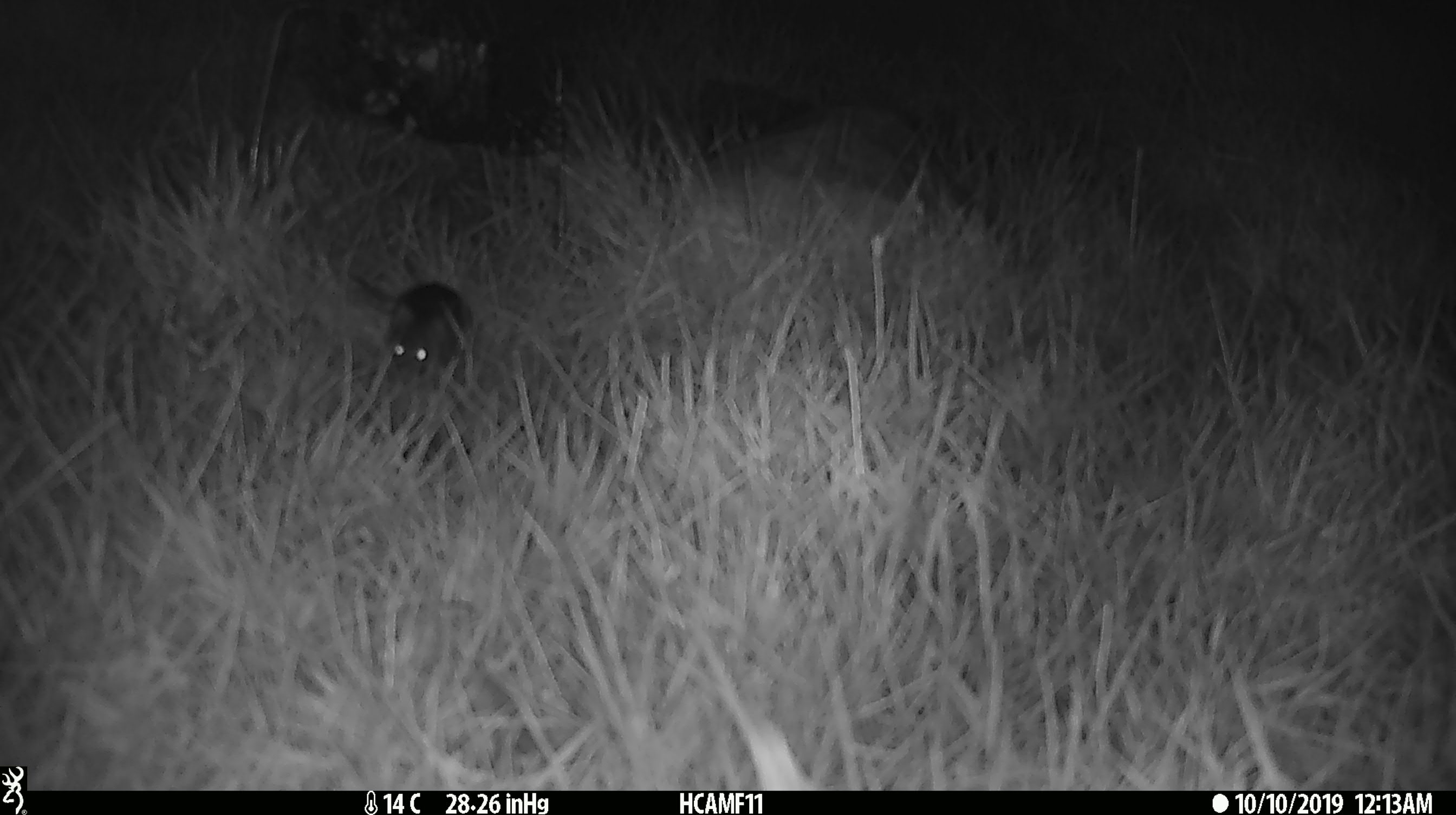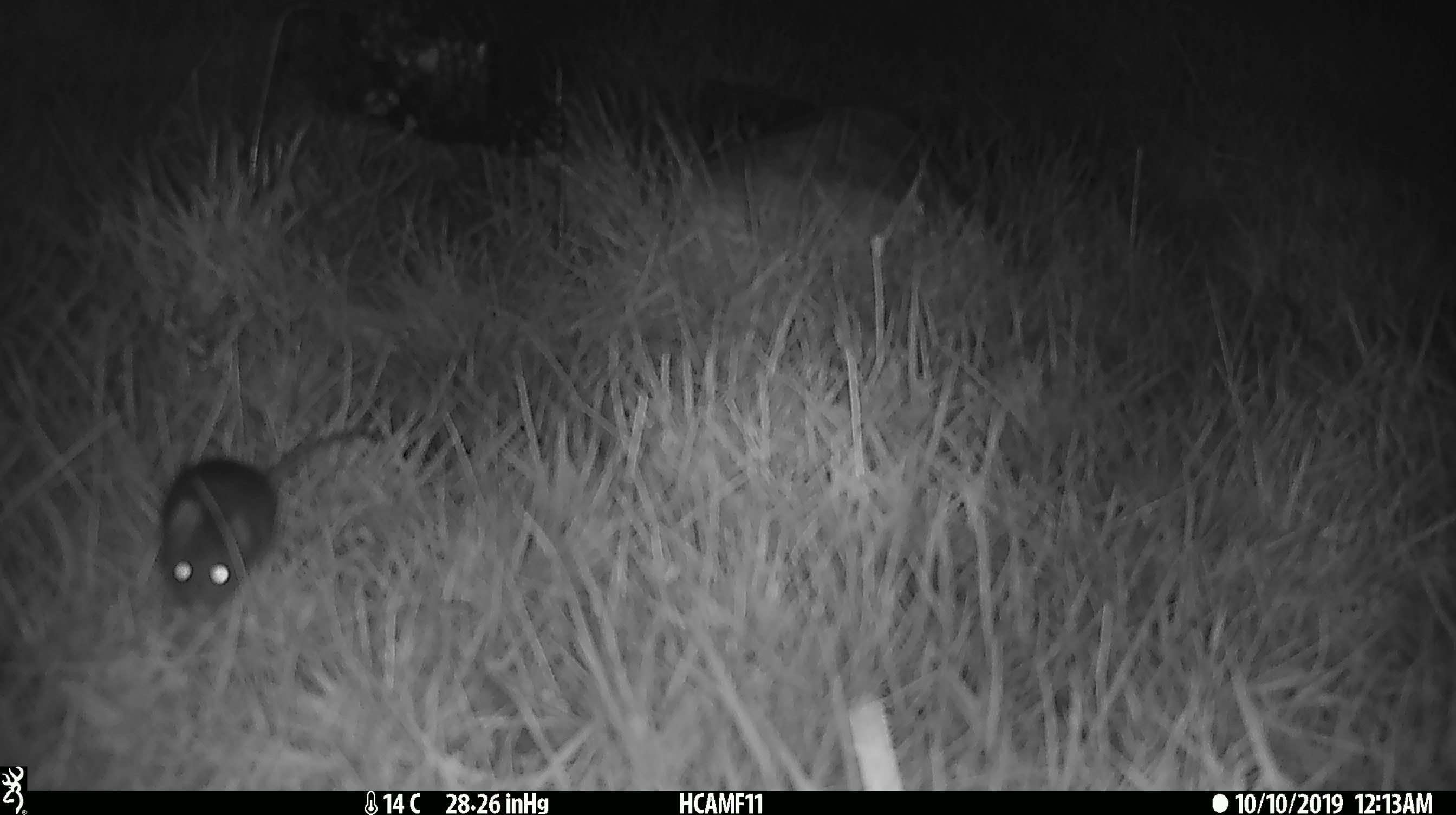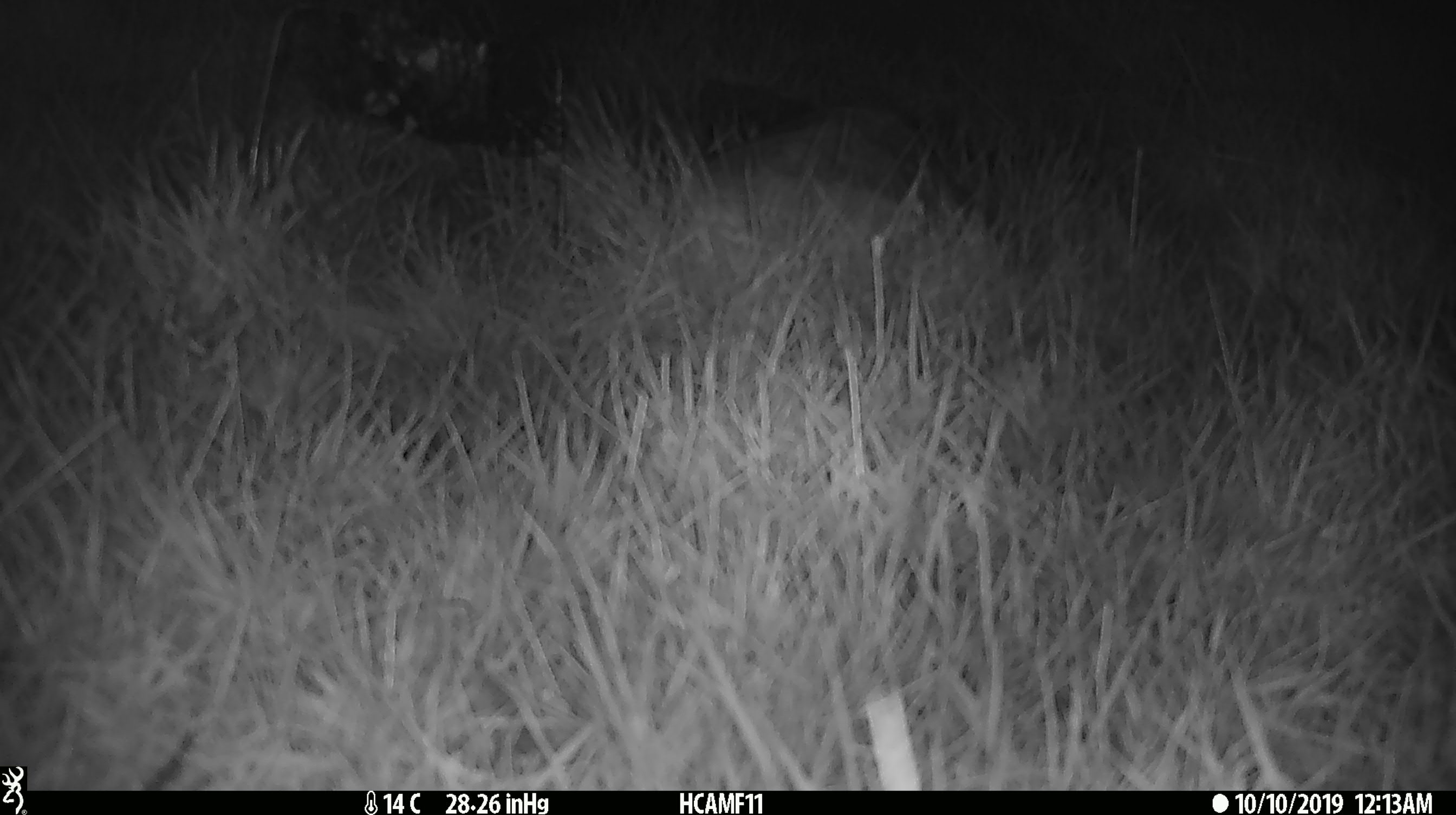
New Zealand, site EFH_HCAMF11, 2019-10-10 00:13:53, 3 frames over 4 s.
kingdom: Animalia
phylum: Chordata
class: Mammalia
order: Rodentia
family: Muridae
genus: Mus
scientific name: Mus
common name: mouse